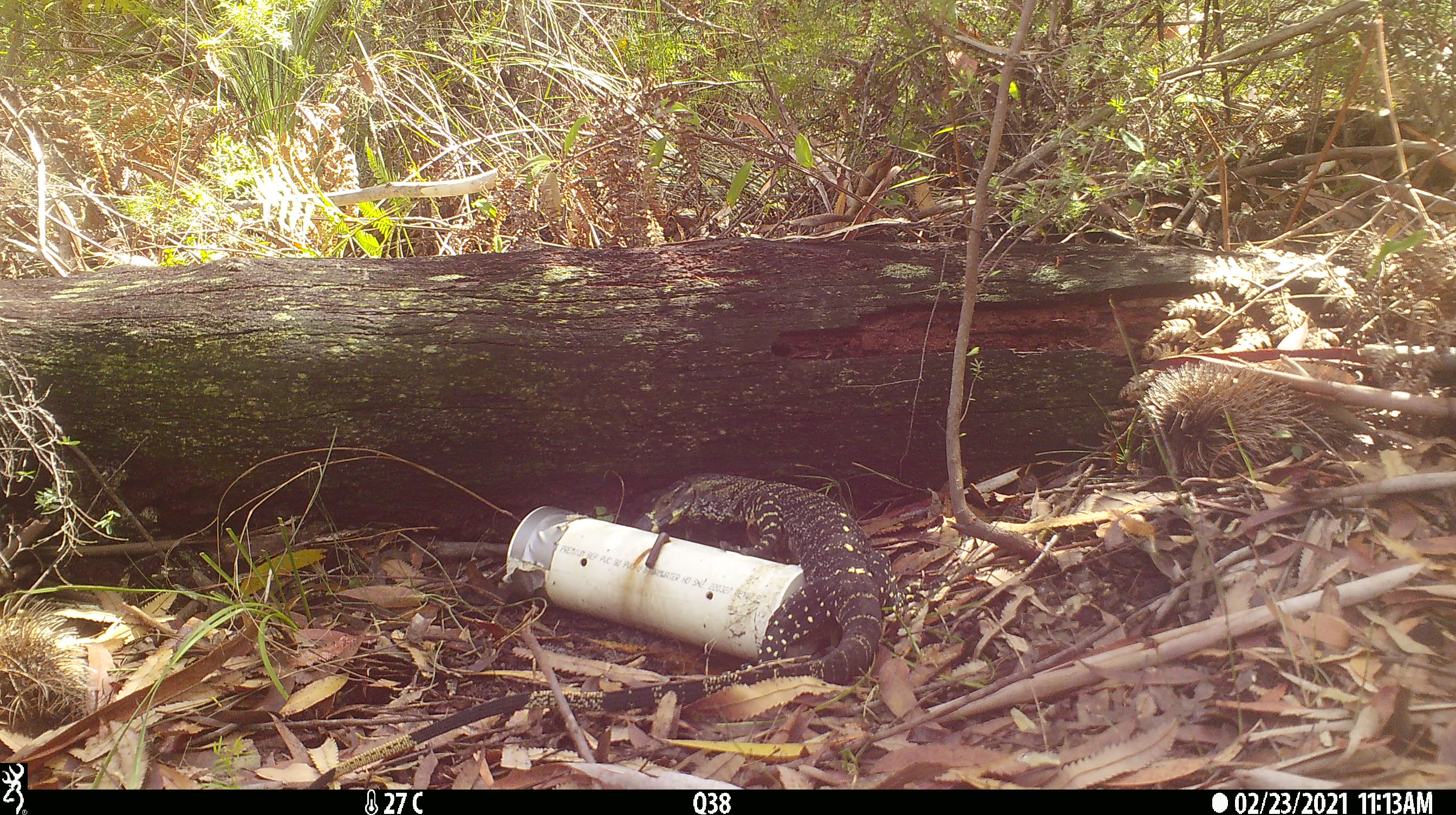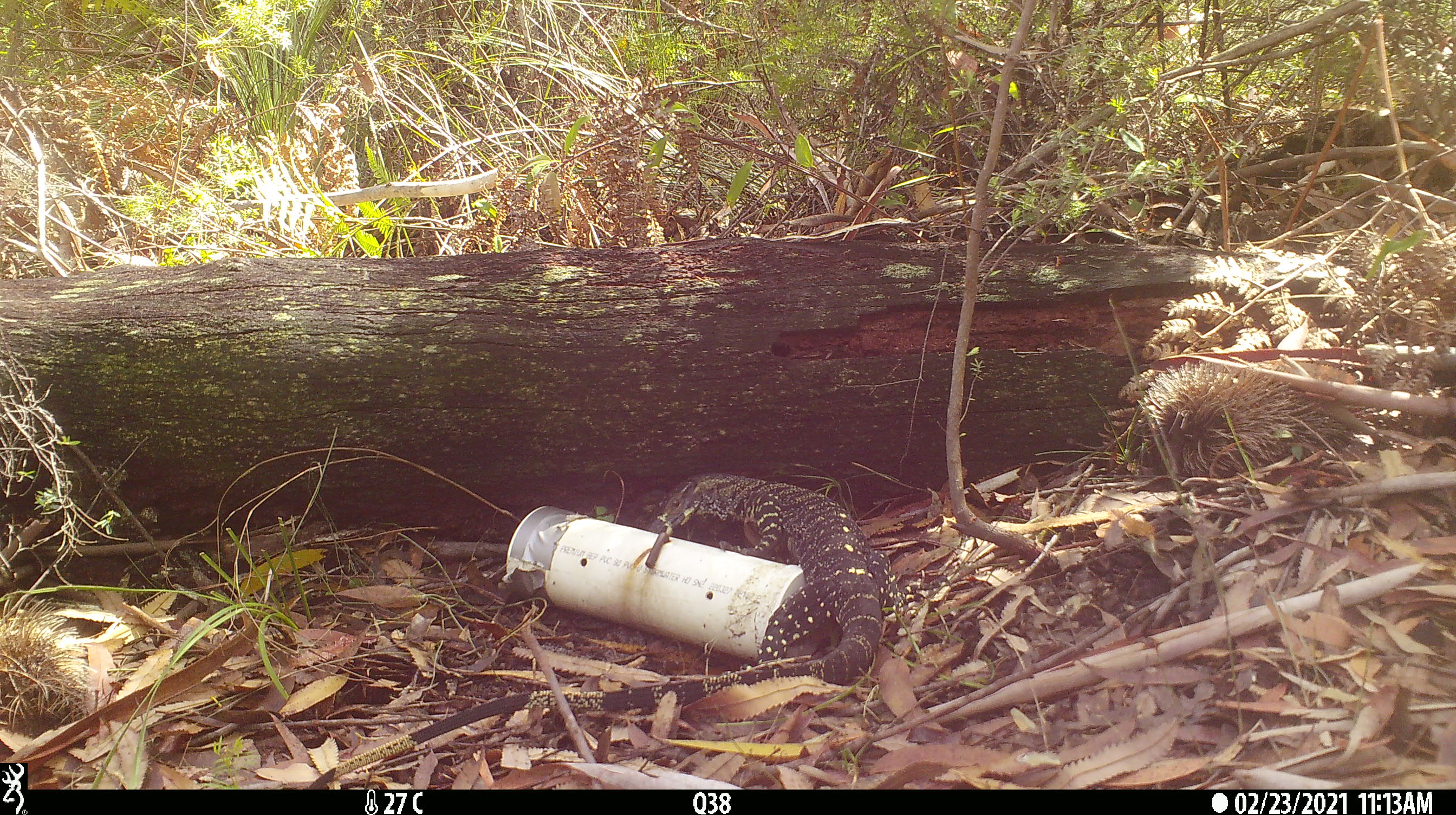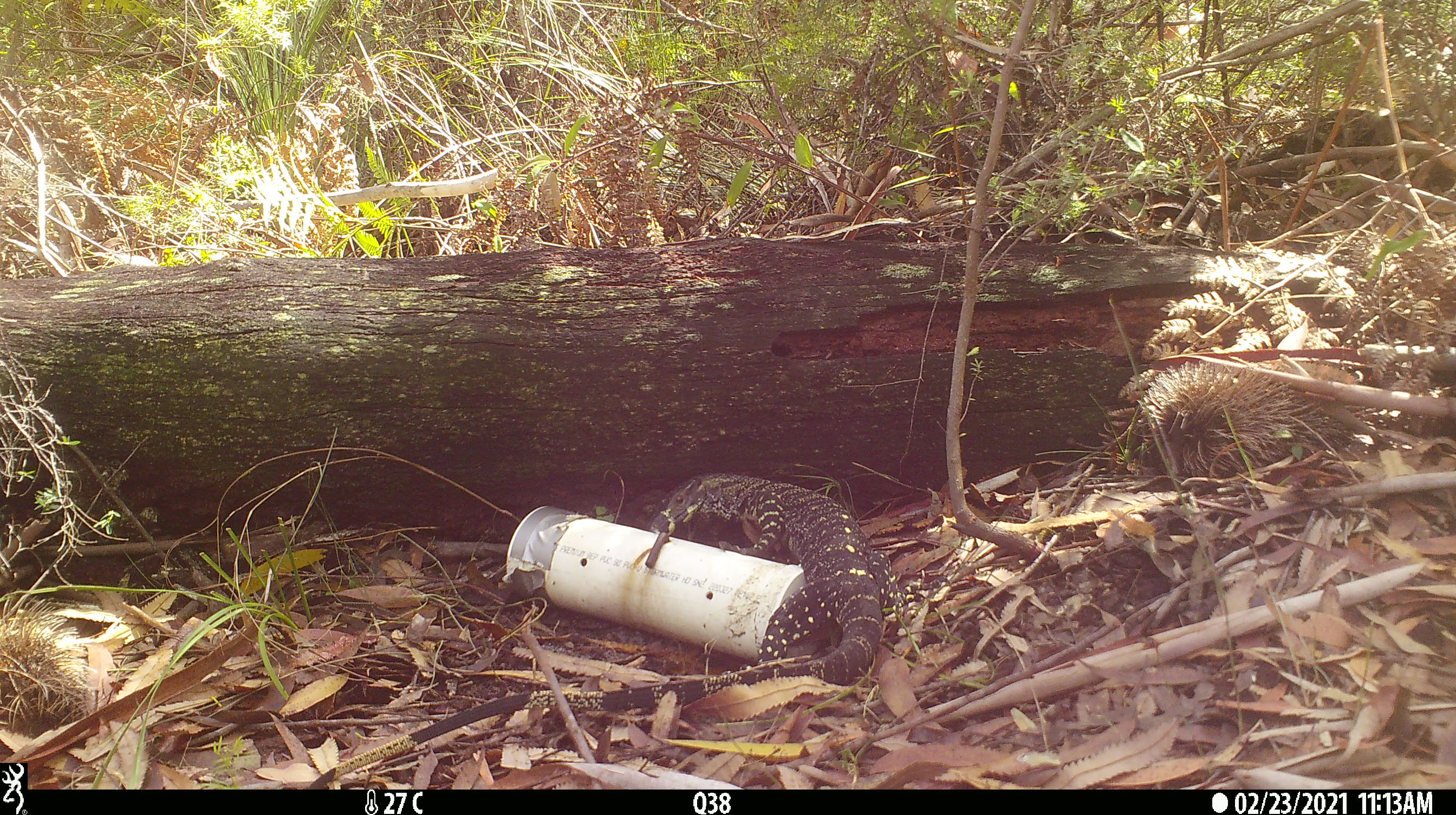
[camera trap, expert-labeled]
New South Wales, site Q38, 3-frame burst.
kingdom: Animalia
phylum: Chordata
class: Reptilia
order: Squamata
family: Varanidae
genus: Varanus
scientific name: Varanus varius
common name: lace monitor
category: goanna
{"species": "goanna (lace monitor) (Varanus varius)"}